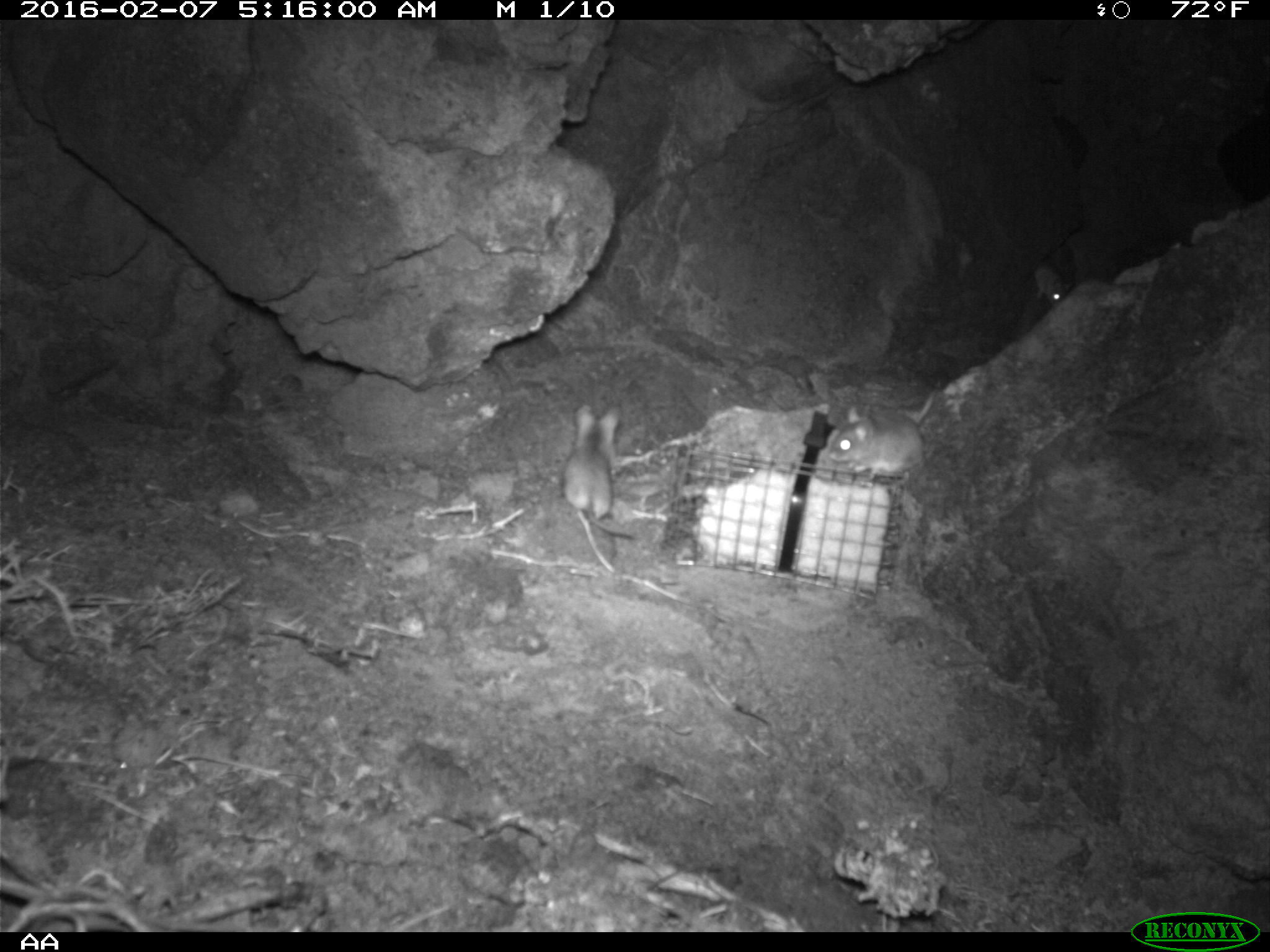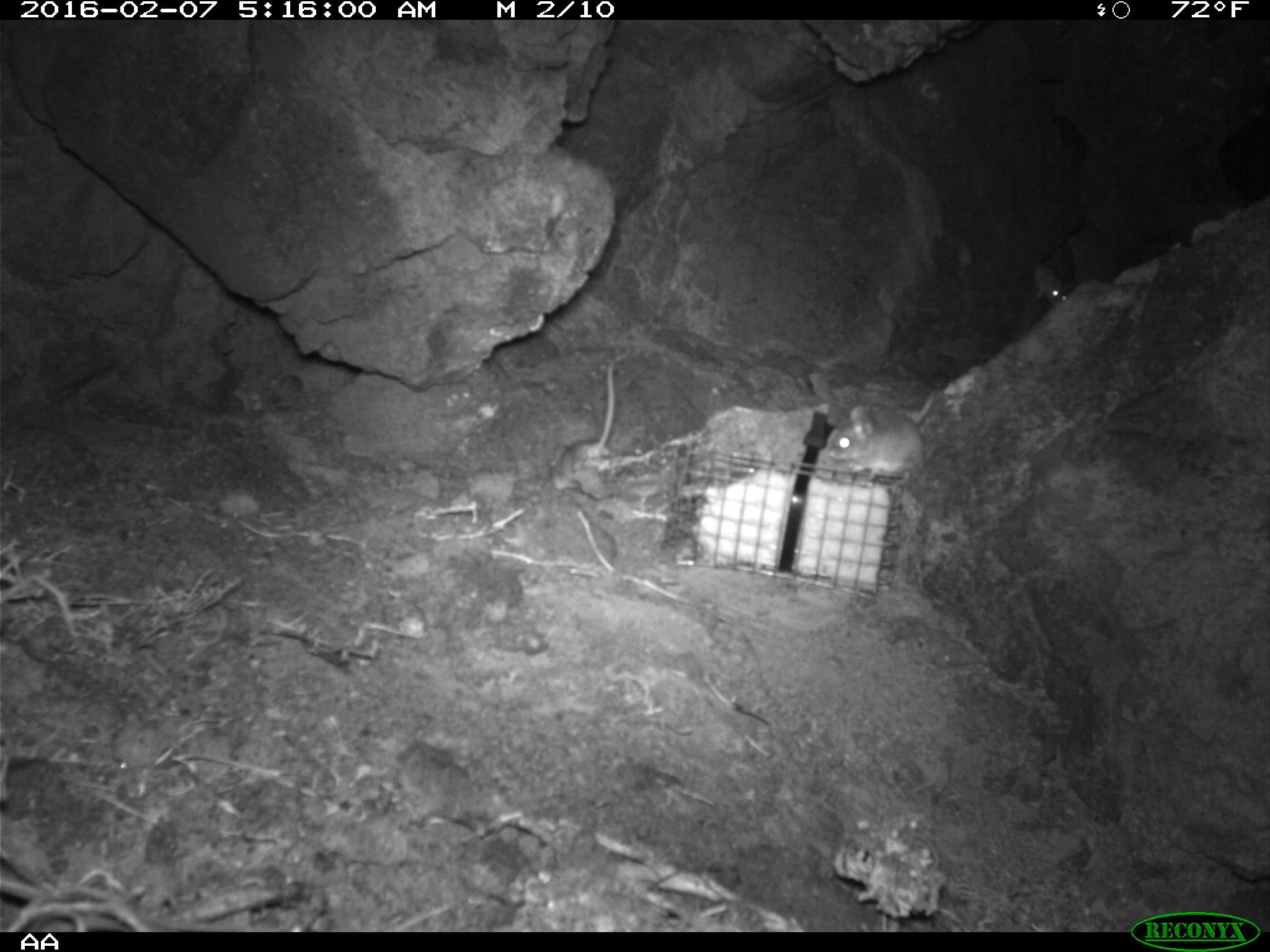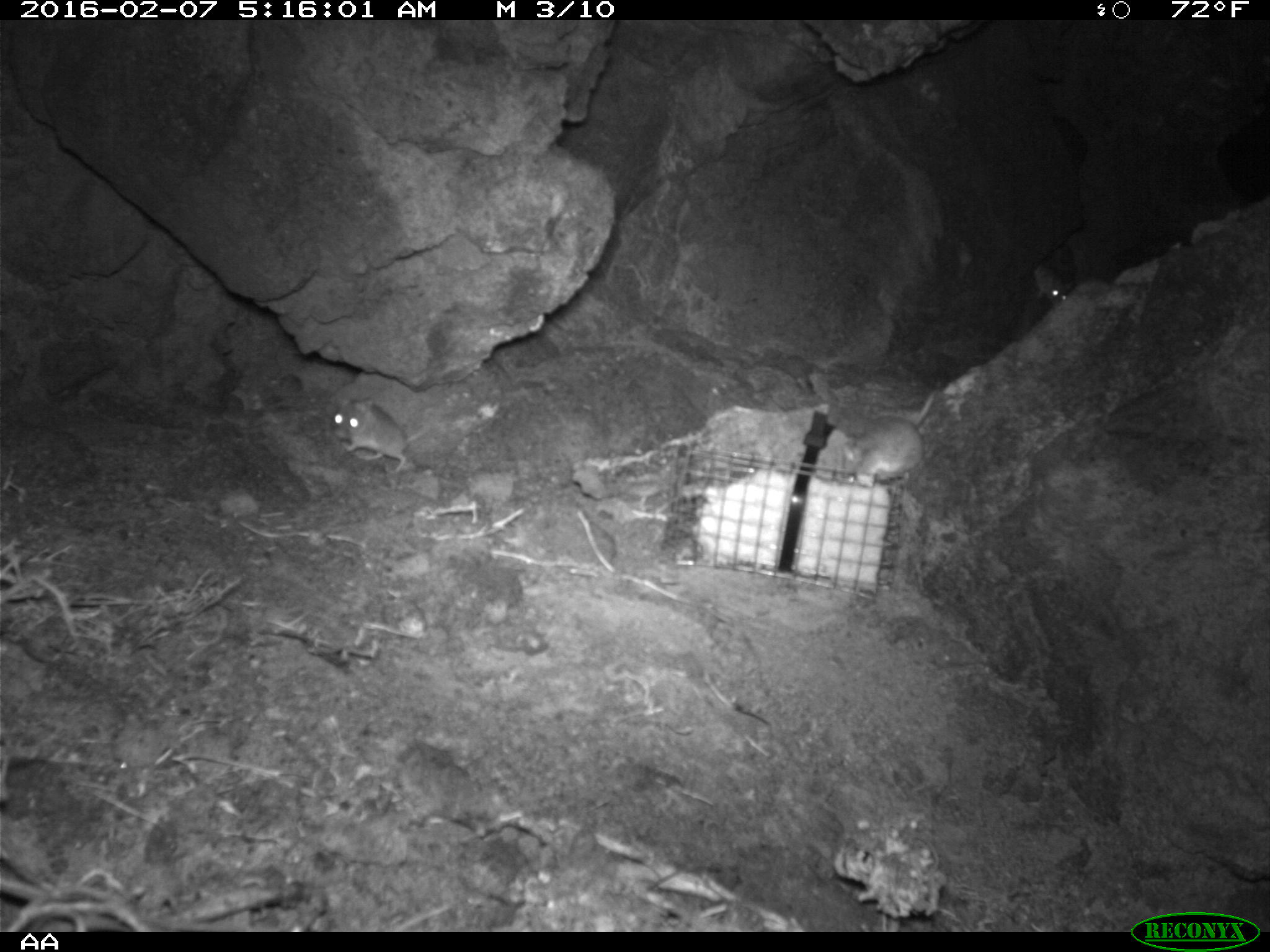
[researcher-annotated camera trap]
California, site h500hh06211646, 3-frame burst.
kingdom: Animalia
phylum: Chordata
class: Mammalia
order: Rodentia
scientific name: Rodentia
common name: rodent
Rodent (Rodentia).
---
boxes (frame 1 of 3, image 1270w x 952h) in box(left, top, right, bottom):
rodent: box(829, 391, 935, 485); box(563, 405, 636, 539); box(1034, 260, 1074, 305)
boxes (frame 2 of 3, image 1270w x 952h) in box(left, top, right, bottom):
rodent: box(828, 387, 939, 488); box(550, 359, 615, 491); box(1032, 261, 1072, 306)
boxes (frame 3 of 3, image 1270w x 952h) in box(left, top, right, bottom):
rodent: box(843, 387, 938, 487); box(323, 395, 429, 475); box(1019, 258, 1068, 306)